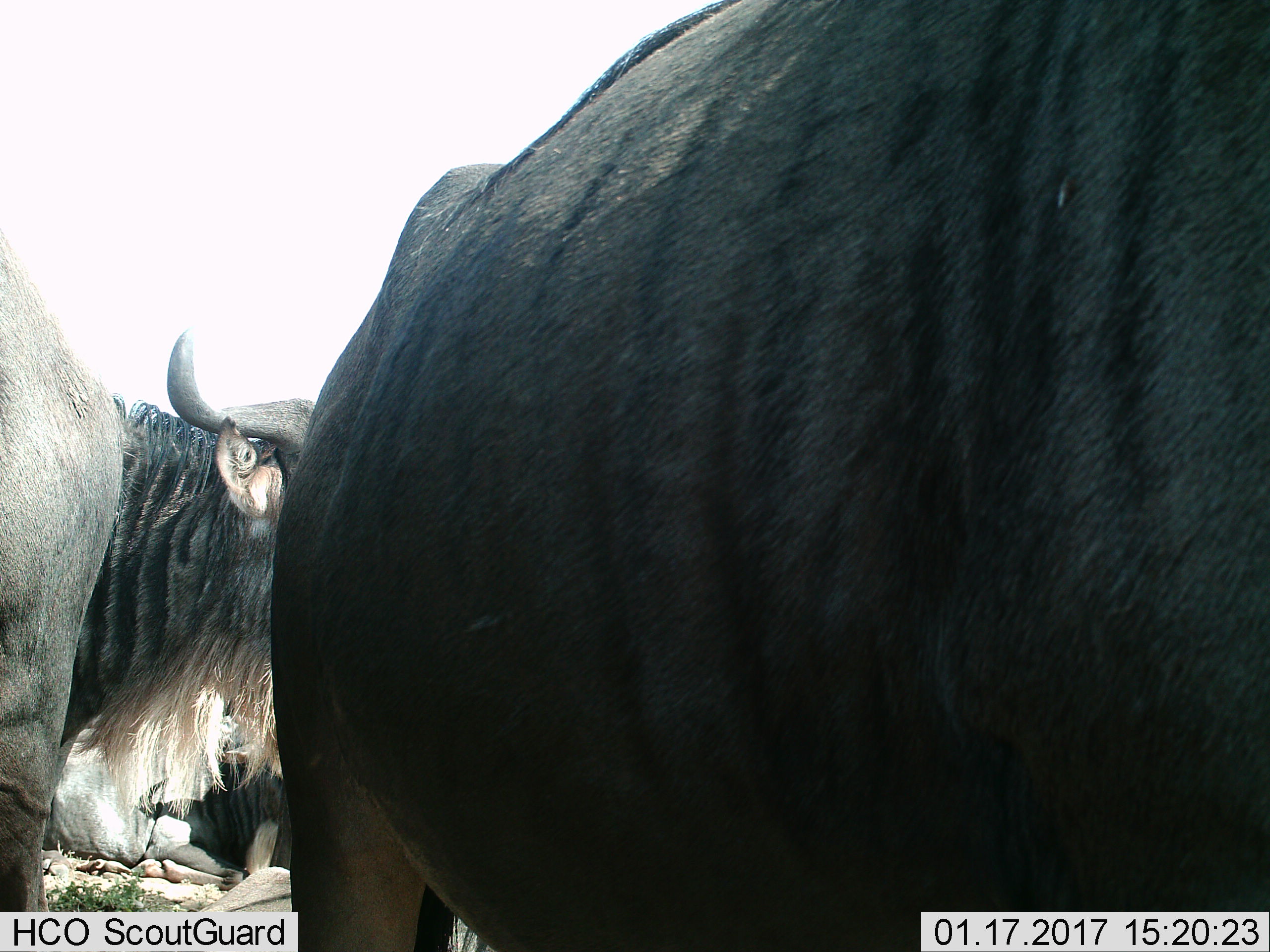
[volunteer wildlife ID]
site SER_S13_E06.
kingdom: Animalia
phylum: Chordata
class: Mammalia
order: Artiodactyla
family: Bovidae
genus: Connochaetes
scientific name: Connochaetes taurinus taurinus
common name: blue wildebeest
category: wildebeestblue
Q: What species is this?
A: Wildebeestblue (blue wildebeest) (Connochaetes taurinus taurinus).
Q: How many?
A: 3.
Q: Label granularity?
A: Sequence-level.